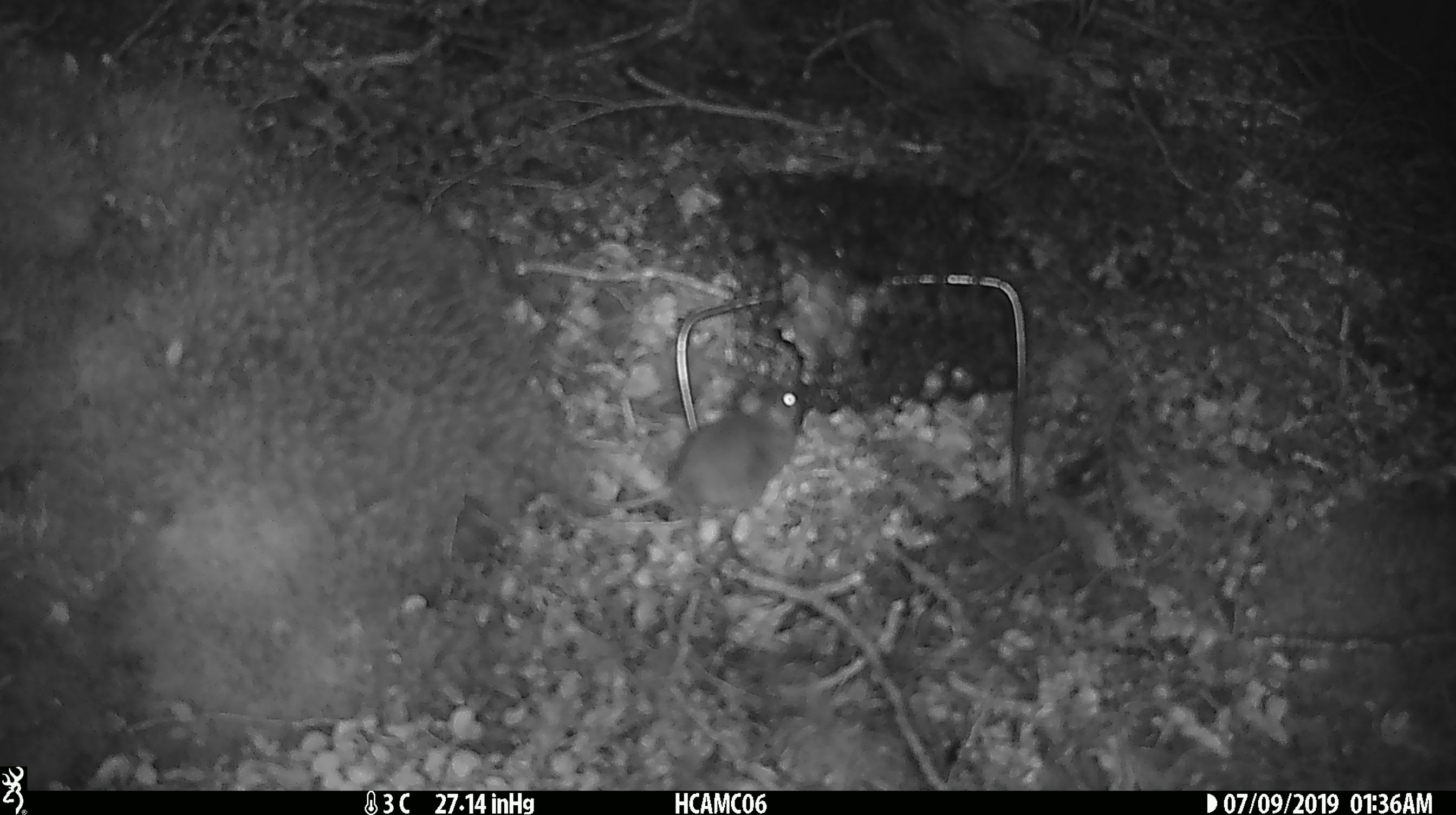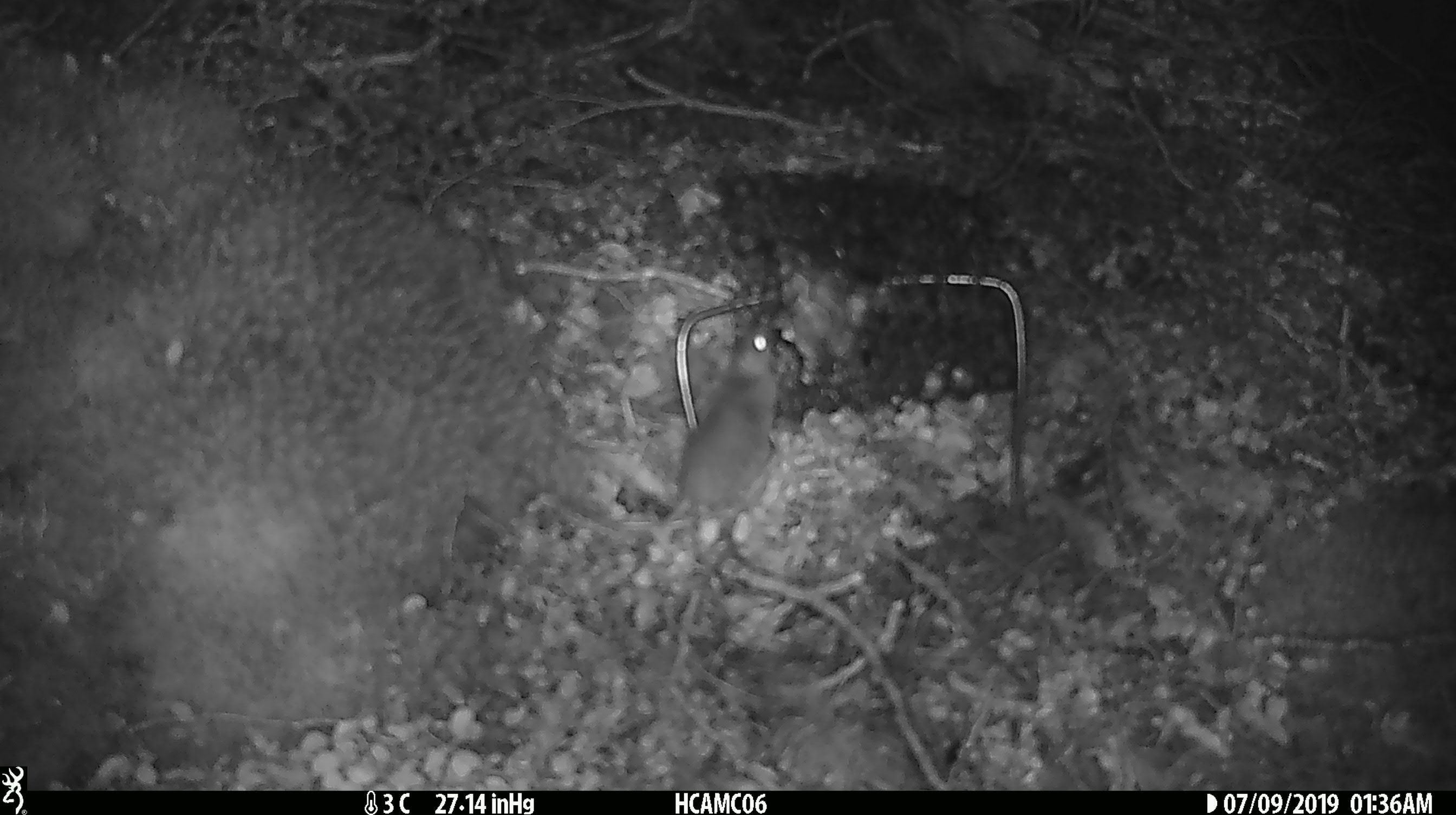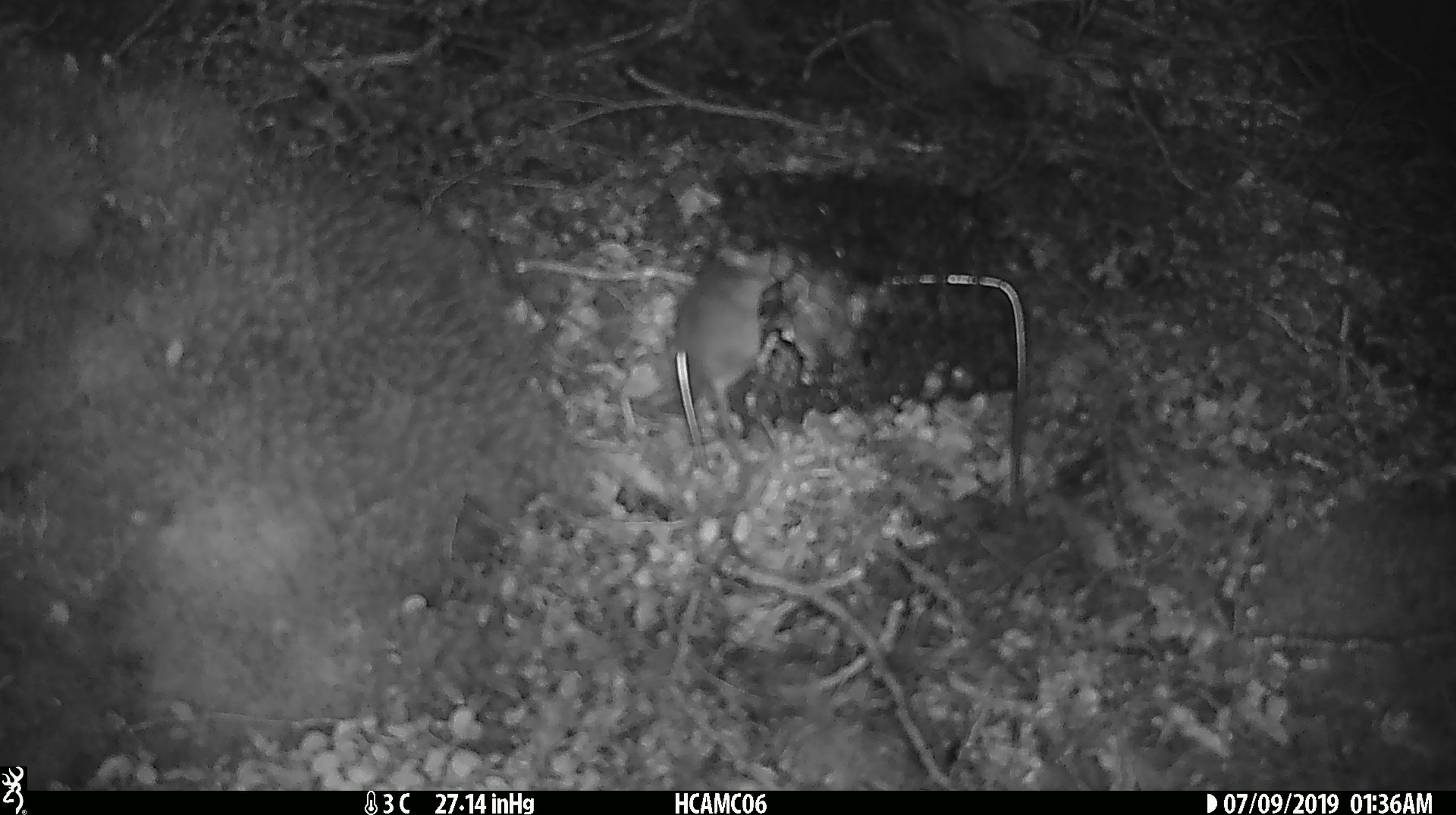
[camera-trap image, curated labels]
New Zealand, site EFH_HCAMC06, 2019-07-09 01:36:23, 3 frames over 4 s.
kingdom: Animalia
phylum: Chordata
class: Mammalia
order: Rodentia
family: Muridae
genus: Mus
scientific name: Mus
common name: mouse